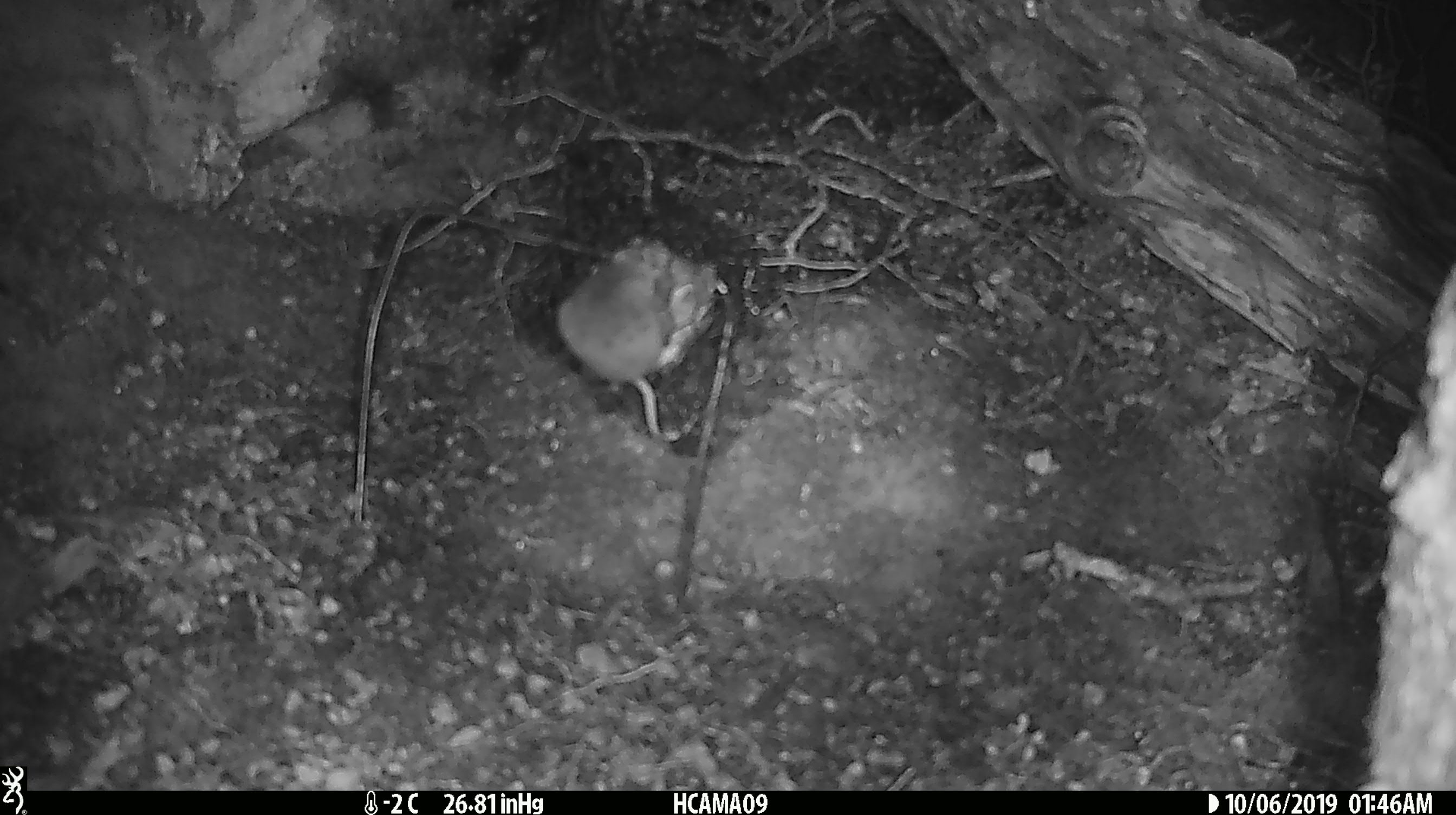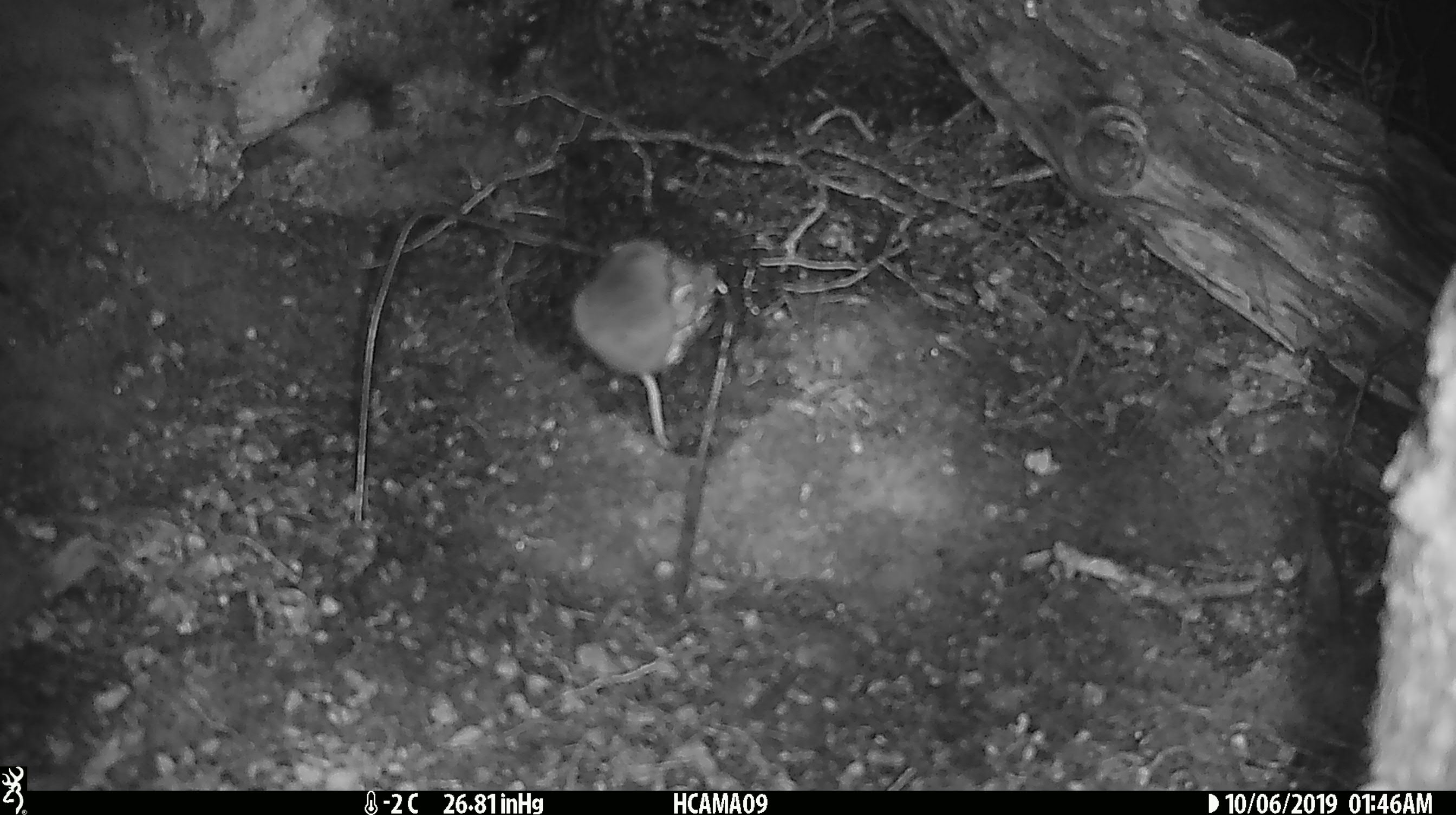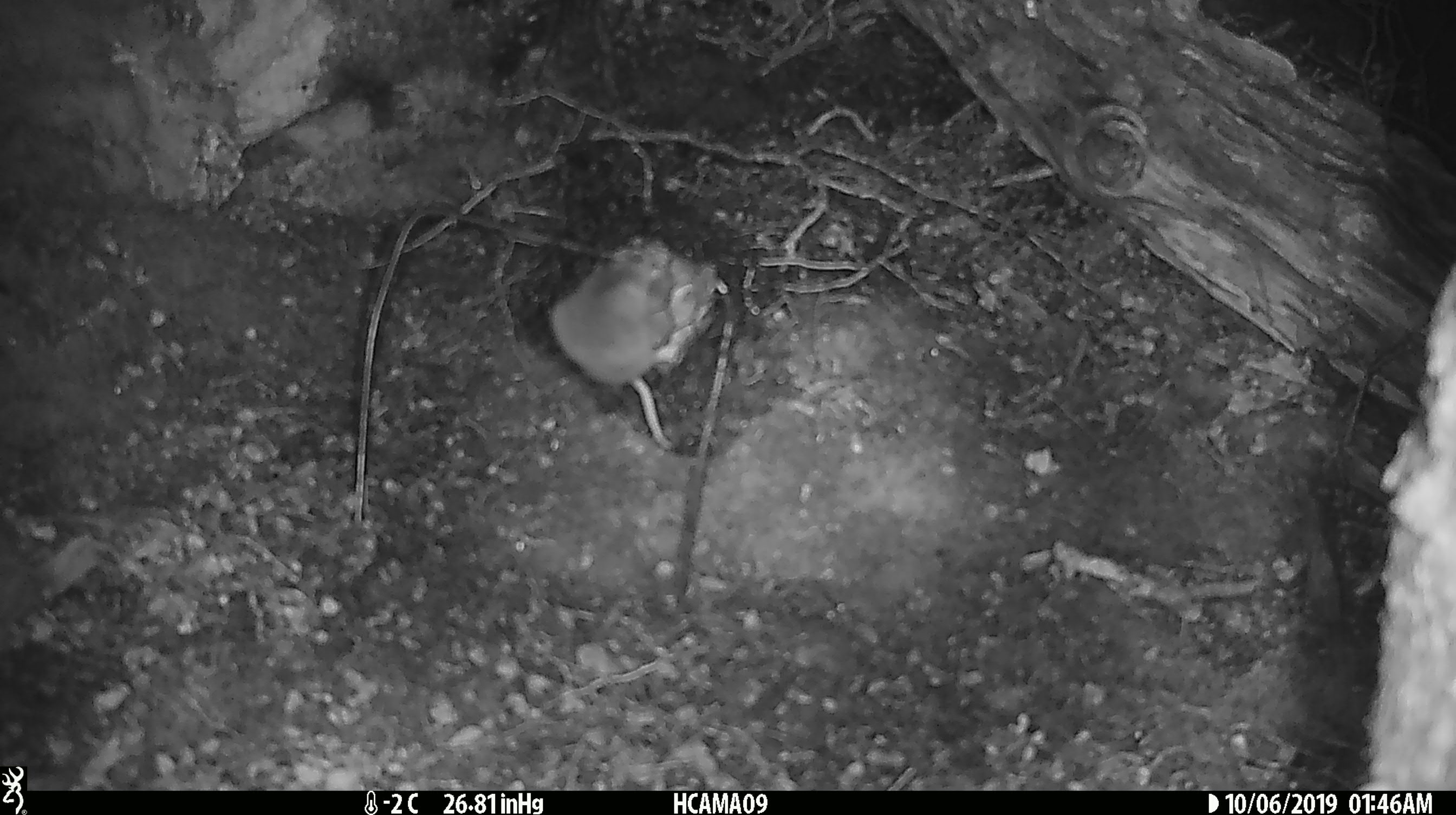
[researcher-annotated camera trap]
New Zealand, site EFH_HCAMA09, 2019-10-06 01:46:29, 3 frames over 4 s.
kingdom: Animalia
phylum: Chordata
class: Mammalia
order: Rodentia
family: Muridae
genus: Mus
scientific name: Mus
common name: mouse